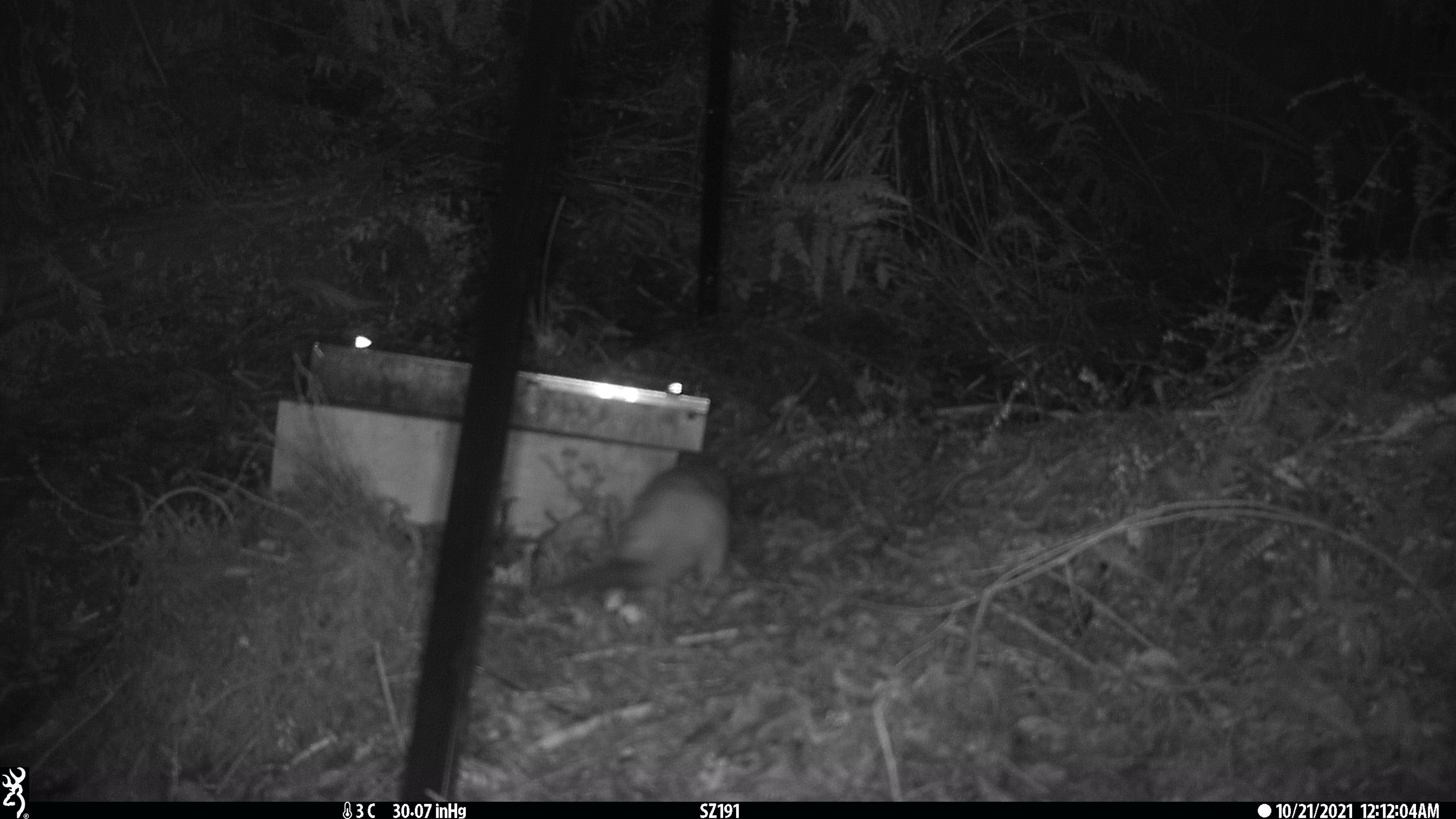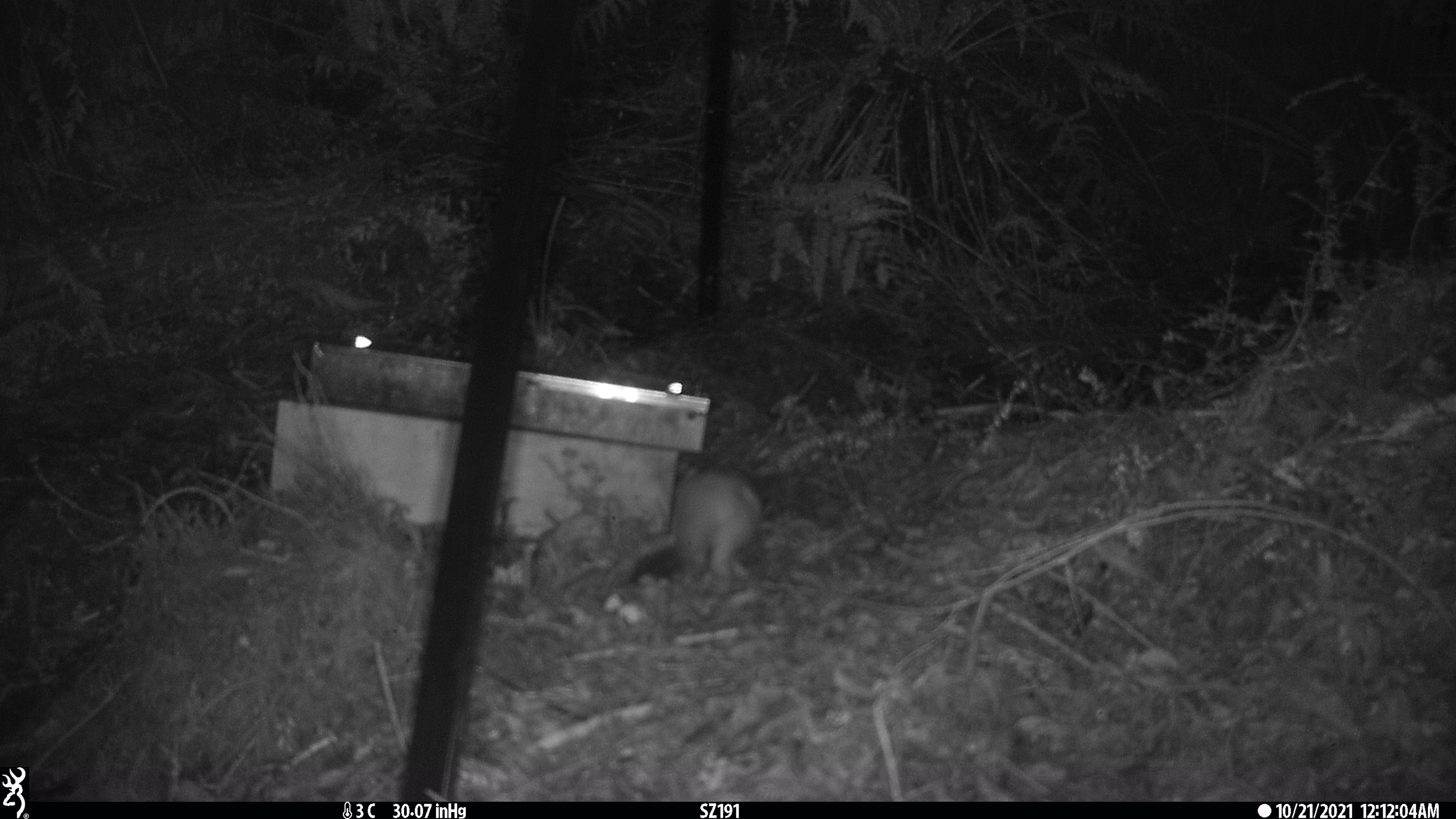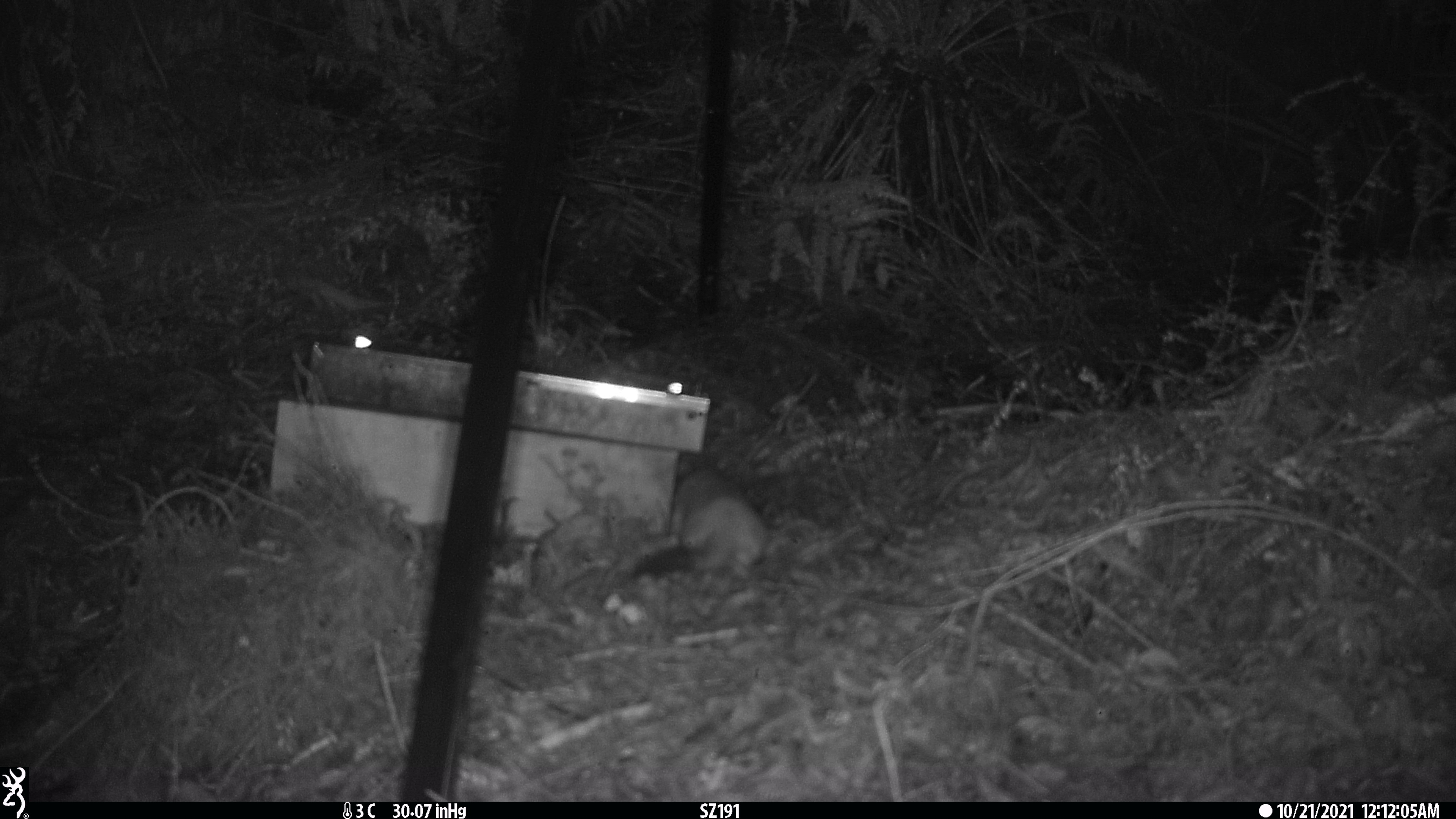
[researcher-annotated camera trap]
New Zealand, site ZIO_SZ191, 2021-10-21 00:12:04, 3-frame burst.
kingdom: Animalia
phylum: Chordata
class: Mammalia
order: Carnivora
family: Mustelidae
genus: Mustela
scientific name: Mustela erminea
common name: stoat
Stoat (Mustela erminea).